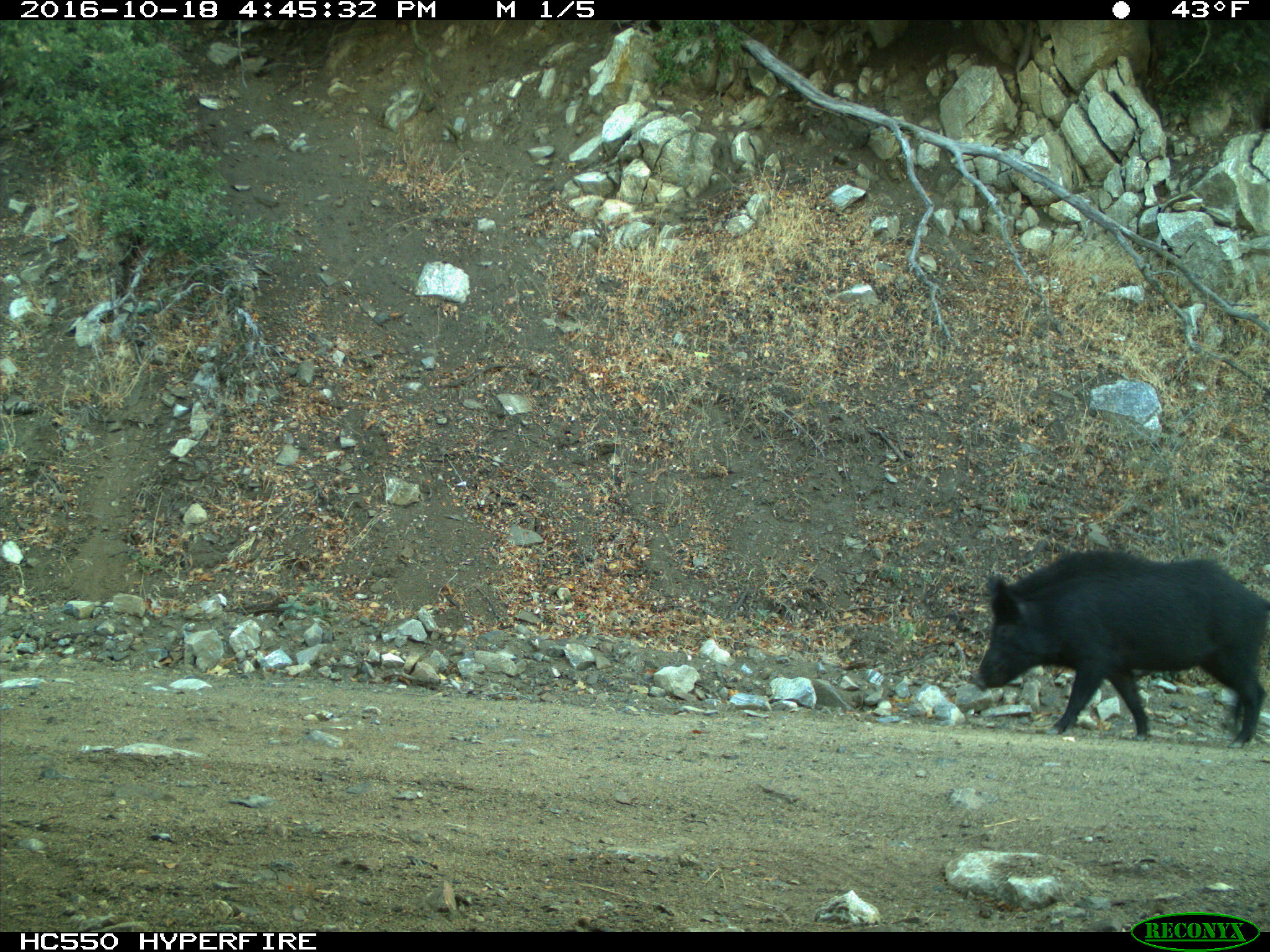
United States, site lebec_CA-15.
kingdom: Animalia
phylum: Chordata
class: Mammalia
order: Artiodactyla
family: Suidae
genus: Sus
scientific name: Sus scrofa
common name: wild boar